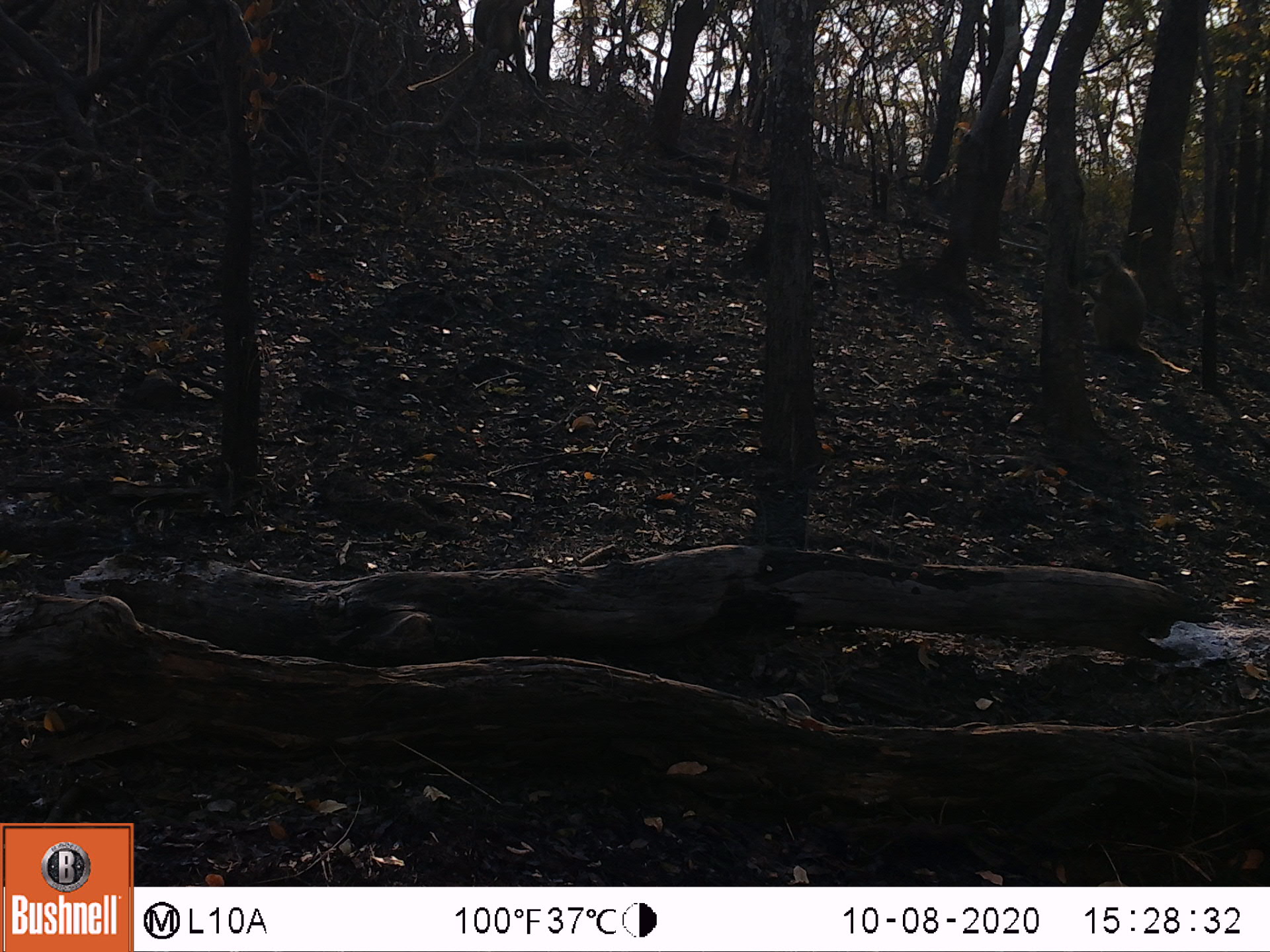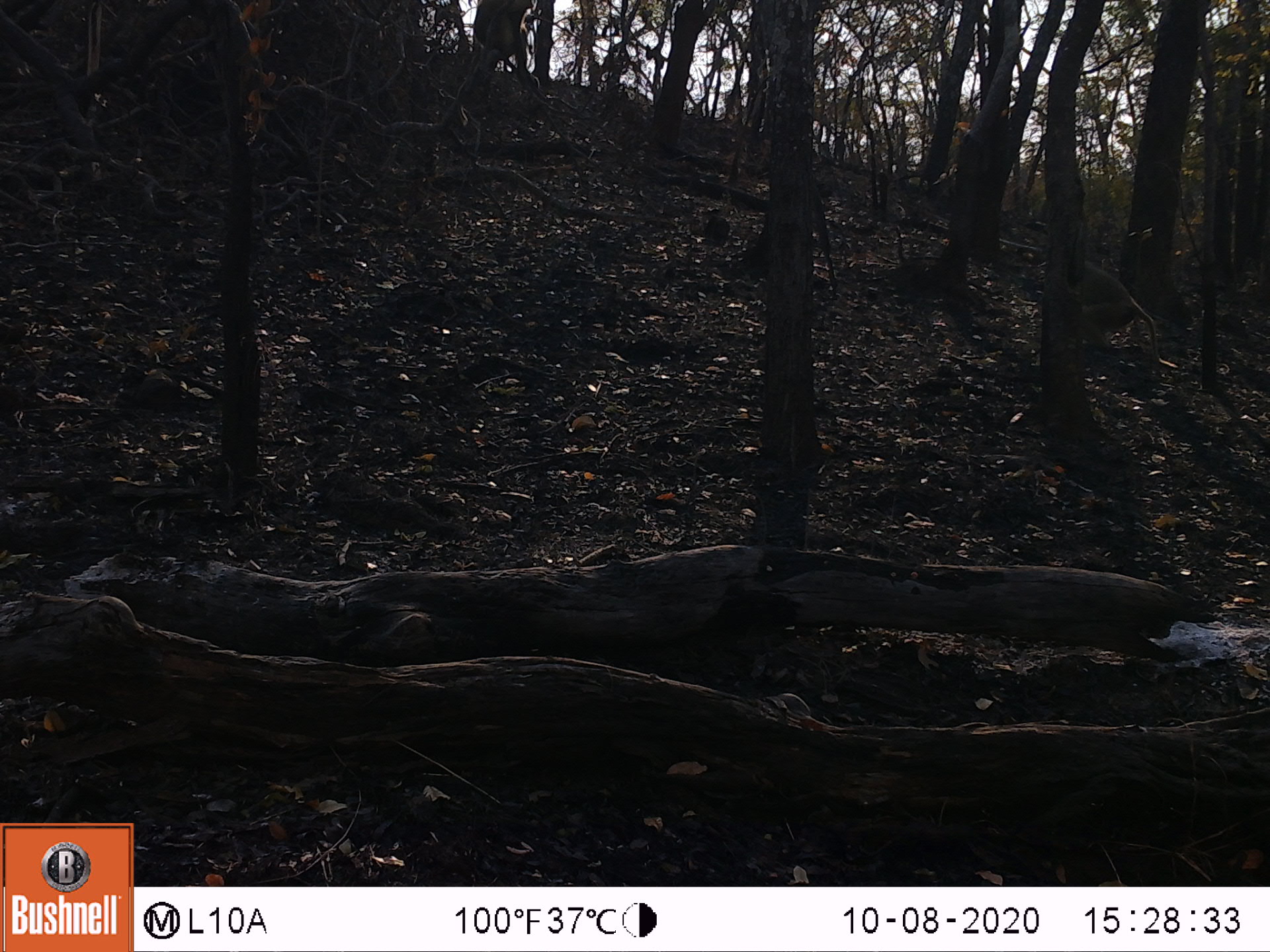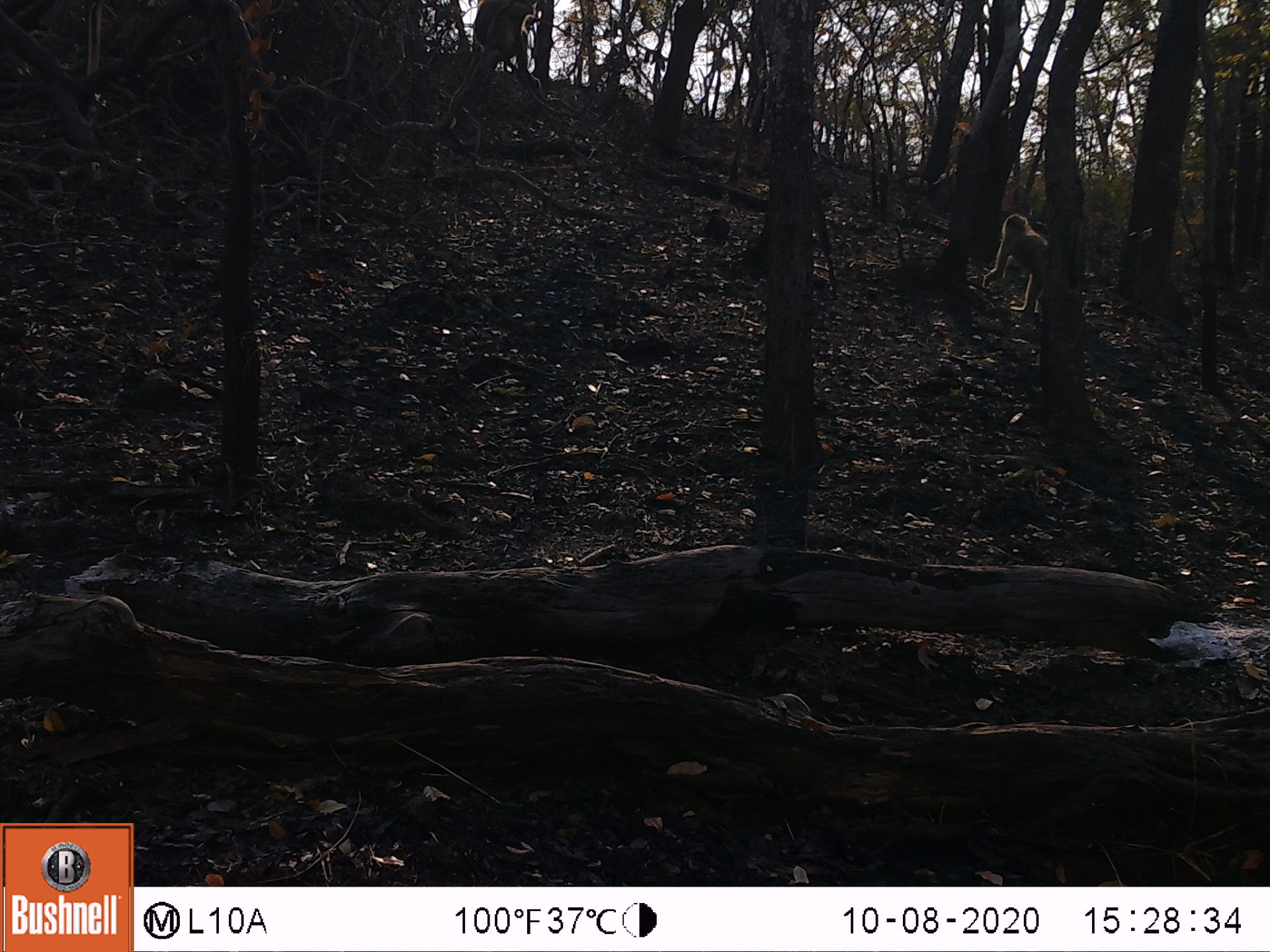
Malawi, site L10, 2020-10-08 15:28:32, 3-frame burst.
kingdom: Animalia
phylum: Chordata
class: Mammalia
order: Primates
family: Cercopithecidae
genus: Papio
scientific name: Papio cynocephalus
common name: yellow baboon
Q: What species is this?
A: Yellow baboon (Papio cynocephalus).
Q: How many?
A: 1.